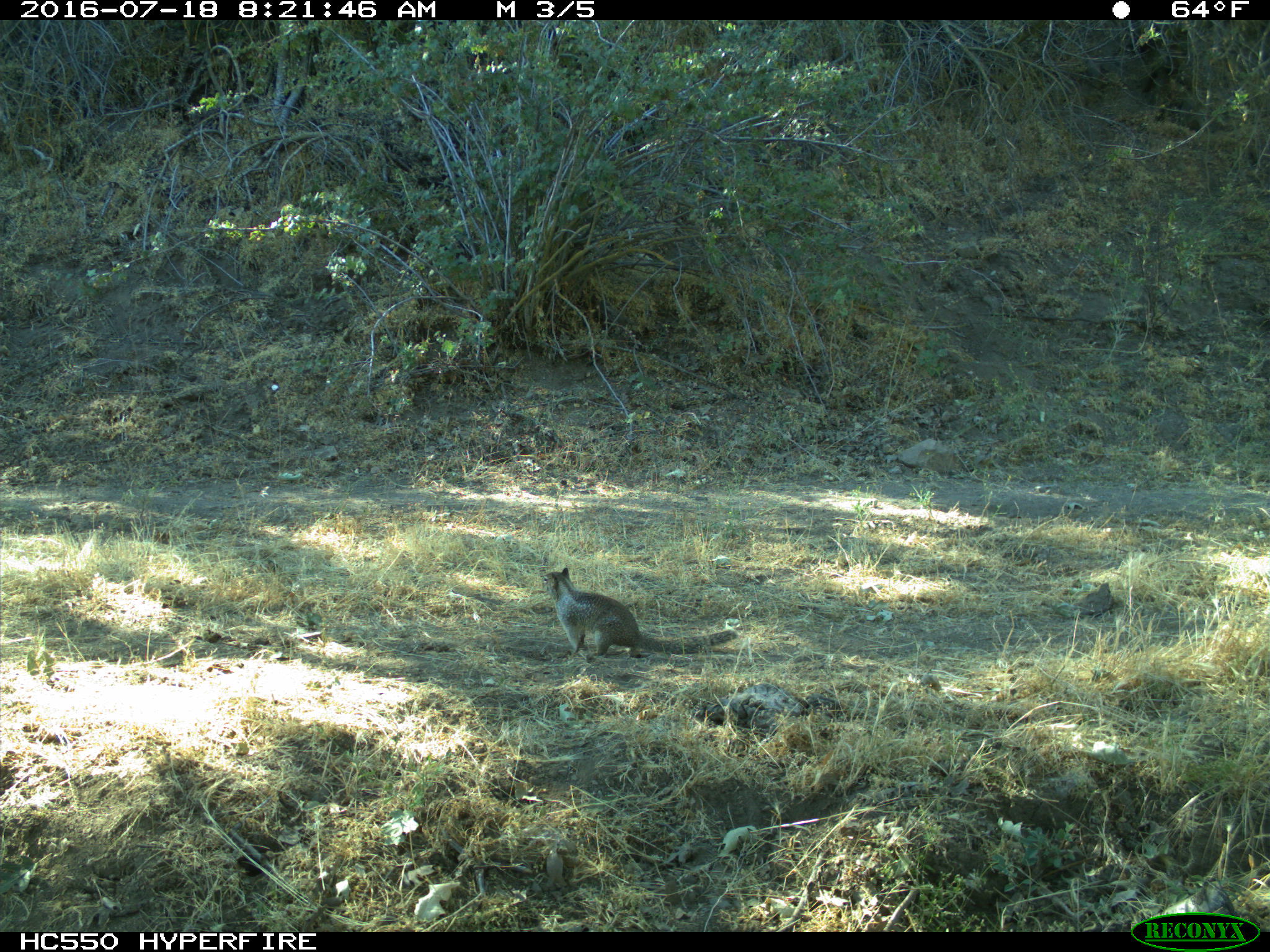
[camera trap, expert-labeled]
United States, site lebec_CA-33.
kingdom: Animalia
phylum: Chordata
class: Mammalia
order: Rodentia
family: Sciuridae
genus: Otospermophilus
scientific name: Otospermophilus beecheyi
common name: california ground squirrel